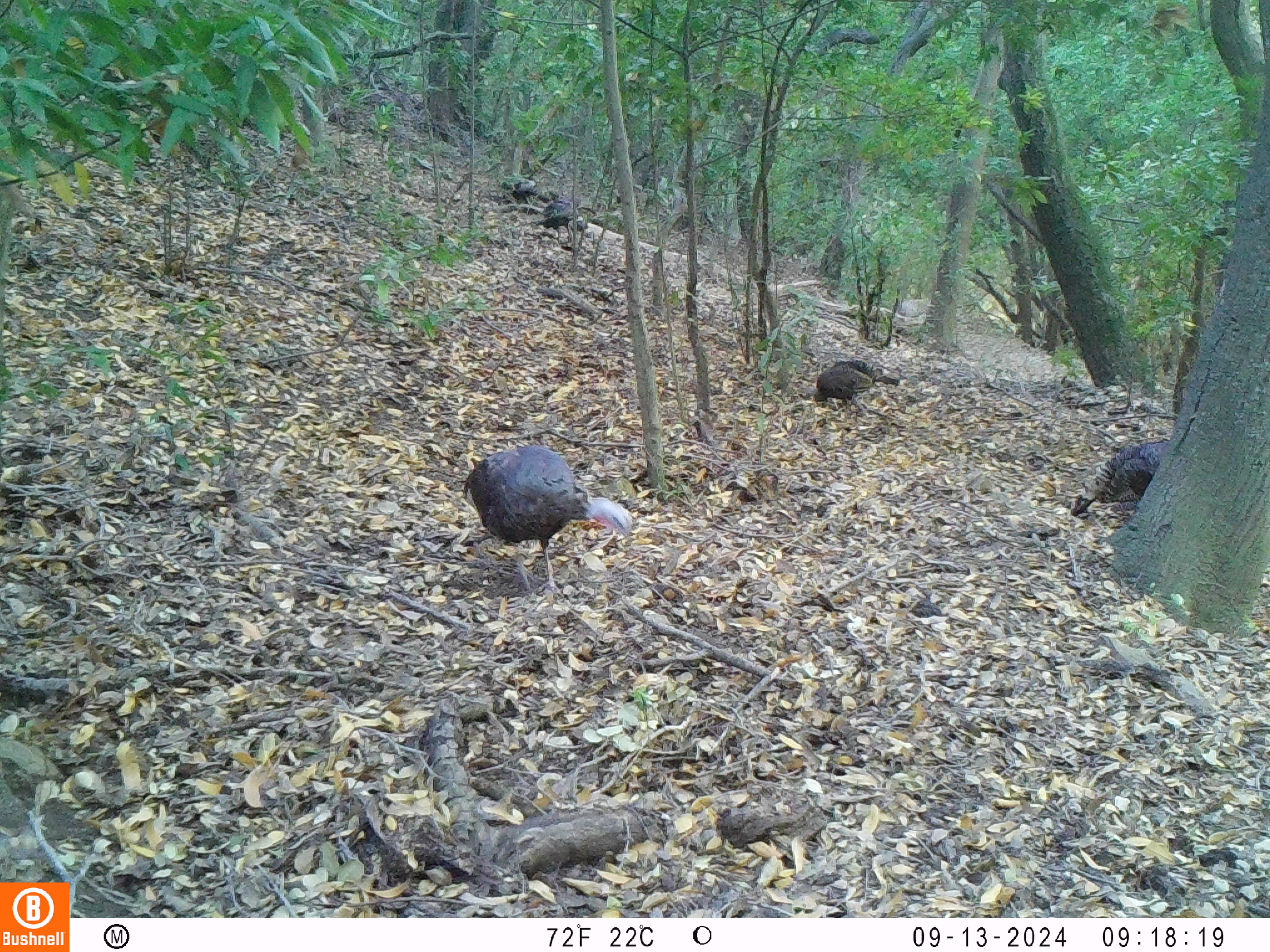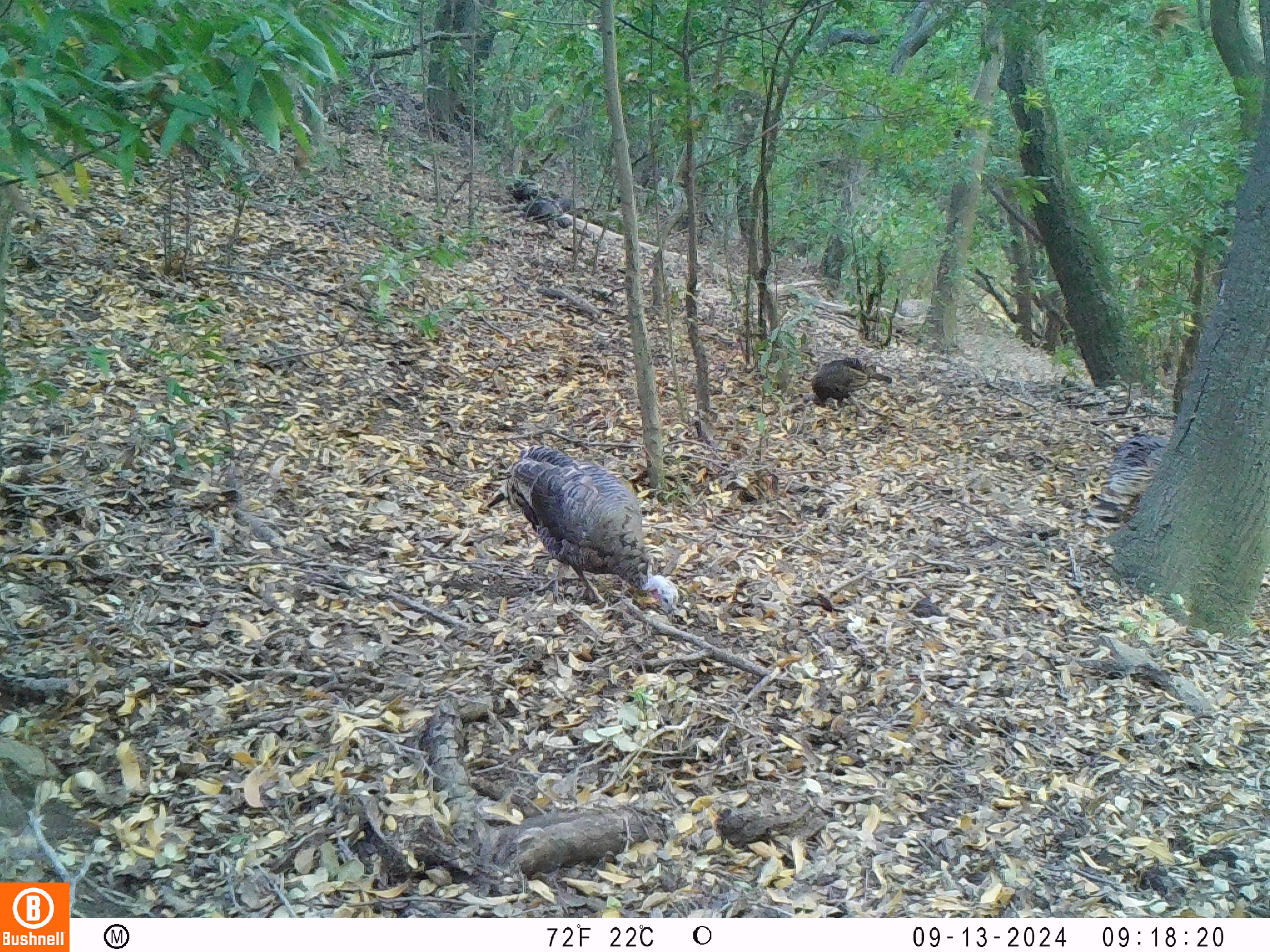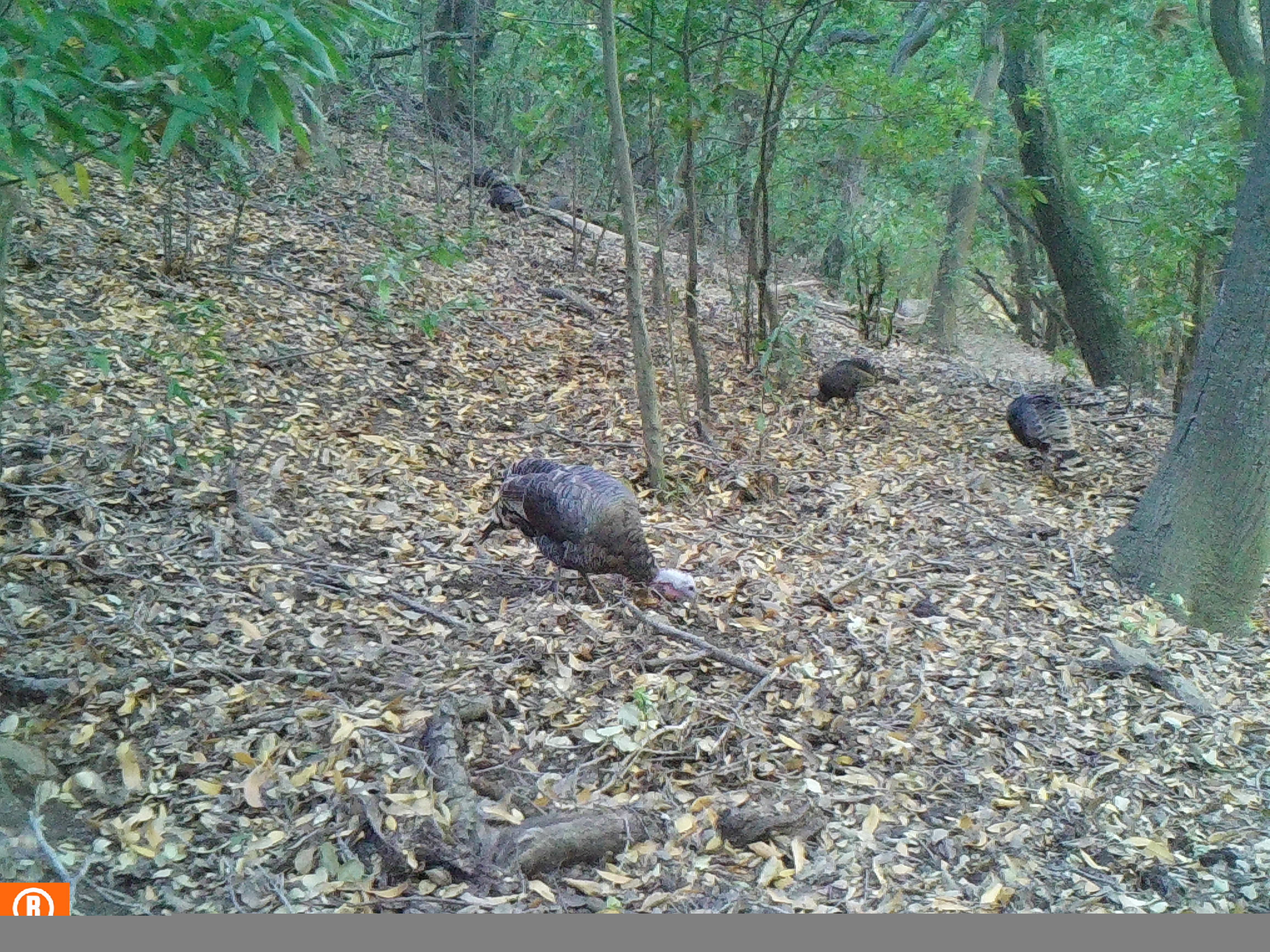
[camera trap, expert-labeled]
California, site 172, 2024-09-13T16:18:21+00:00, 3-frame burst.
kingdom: Animalia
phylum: Chordata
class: Aves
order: Galliformes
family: Phasianidae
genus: Meleagris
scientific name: Meleagris gallopavo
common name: turkey